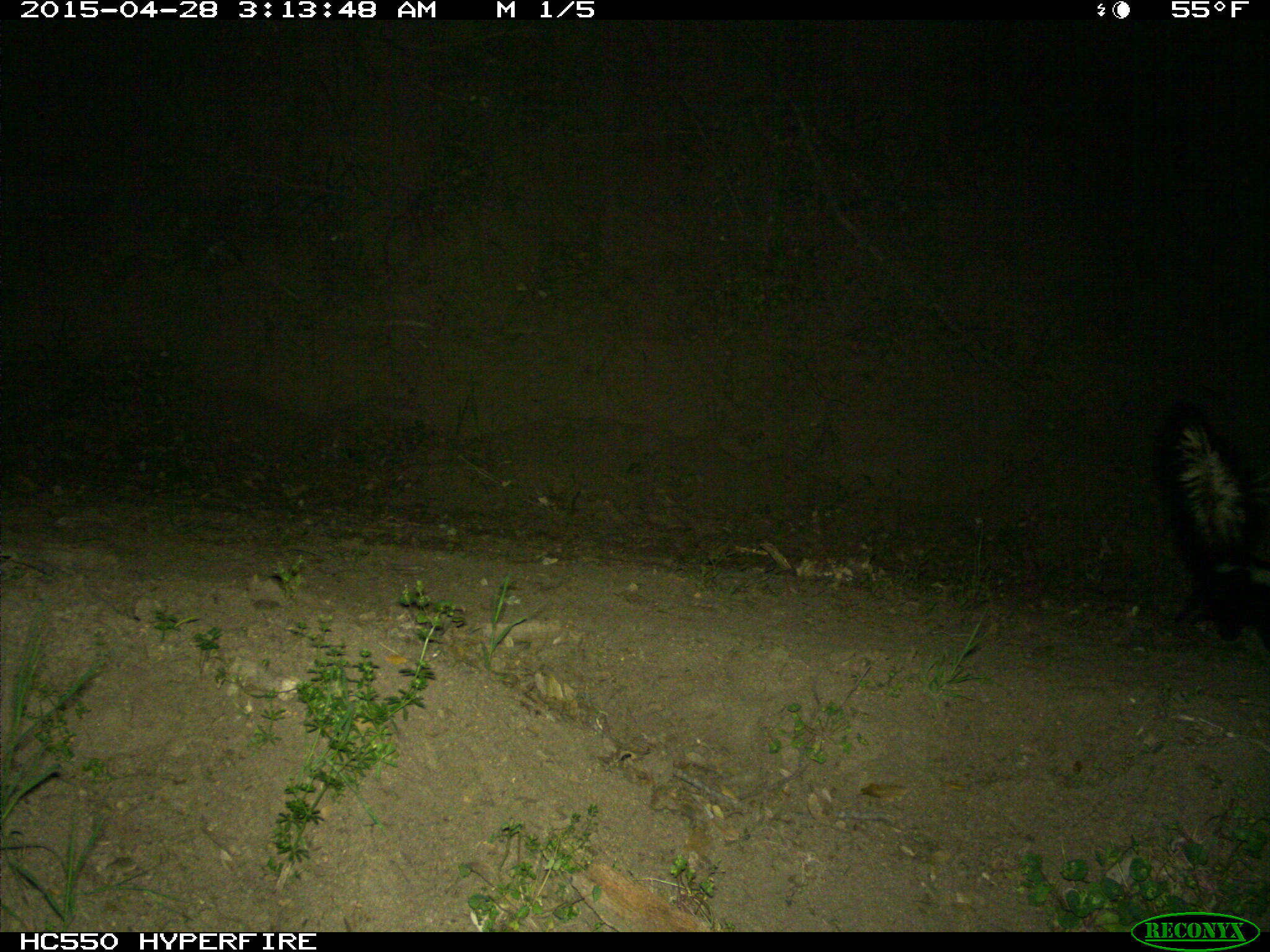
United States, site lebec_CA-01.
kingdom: Animalia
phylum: Chordata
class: Mammalia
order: Carnivora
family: Mephitidae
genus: Mephitis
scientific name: Mephitis mephitis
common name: striped skunk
Mephitis mephitis (striped skunk).